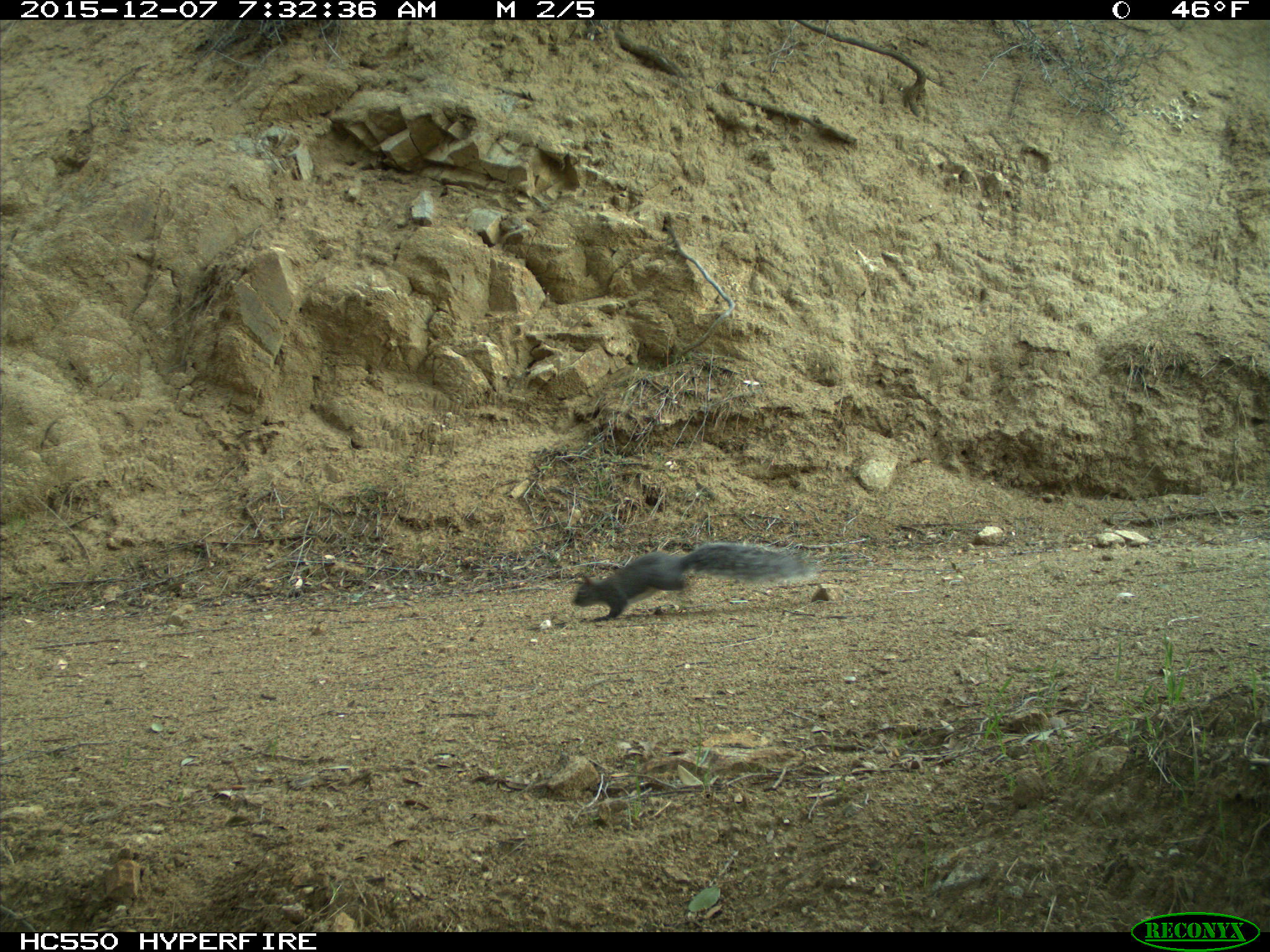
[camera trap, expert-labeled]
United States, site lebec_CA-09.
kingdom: Animalia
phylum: Chordata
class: Mammalia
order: Rodentia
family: Sciuridae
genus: Sciurus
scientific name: Sciurus carolinensis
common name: eastern gray squirrel